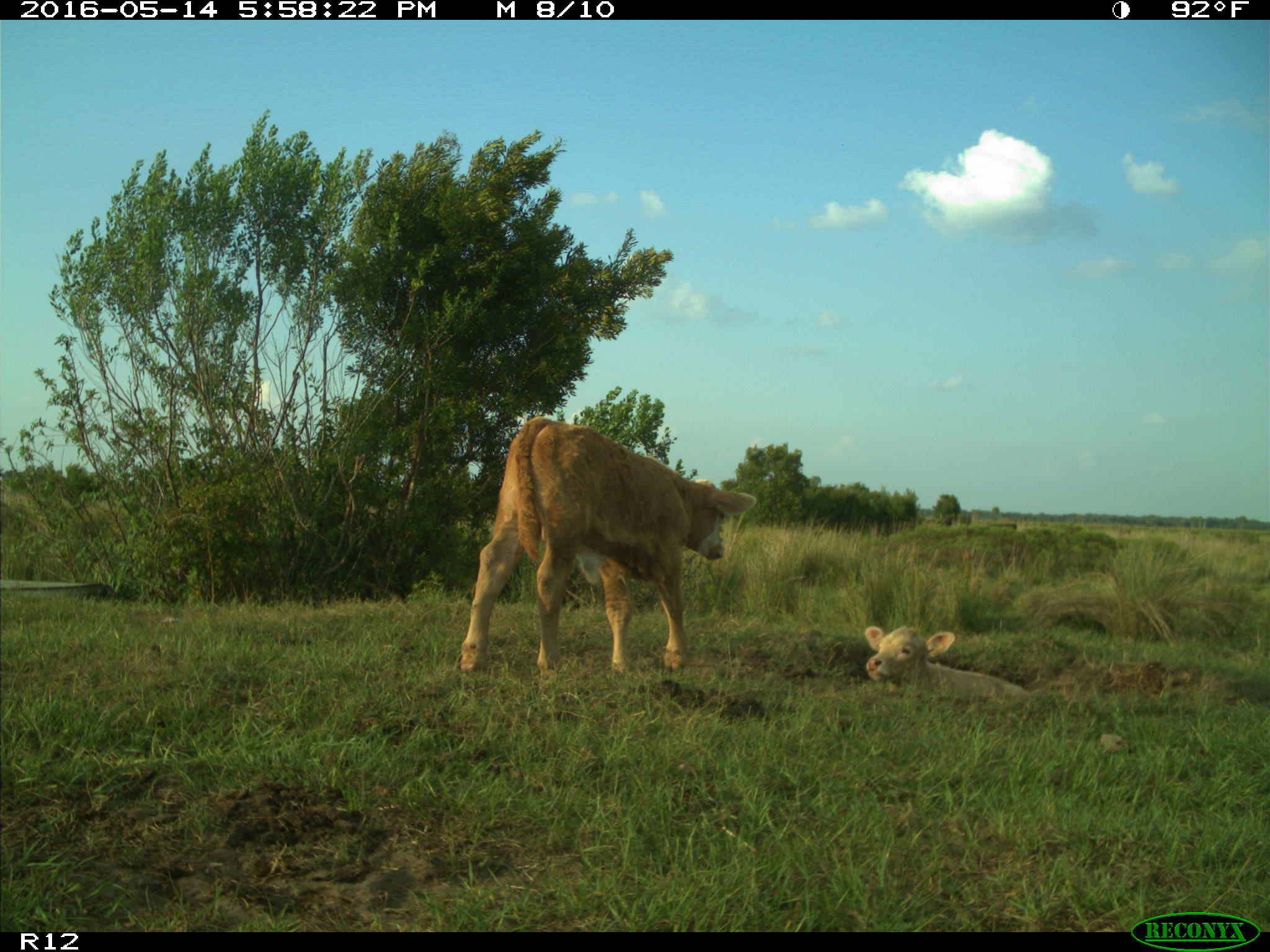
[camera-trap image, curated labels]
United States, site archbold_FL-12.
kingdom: Animalia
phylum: Chordata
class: Mammalia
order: Artiodactyla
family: Bovidae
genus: Bos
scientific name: Bos taurus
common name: domestic cow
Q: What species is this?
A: Bos taurus (domestic cow).